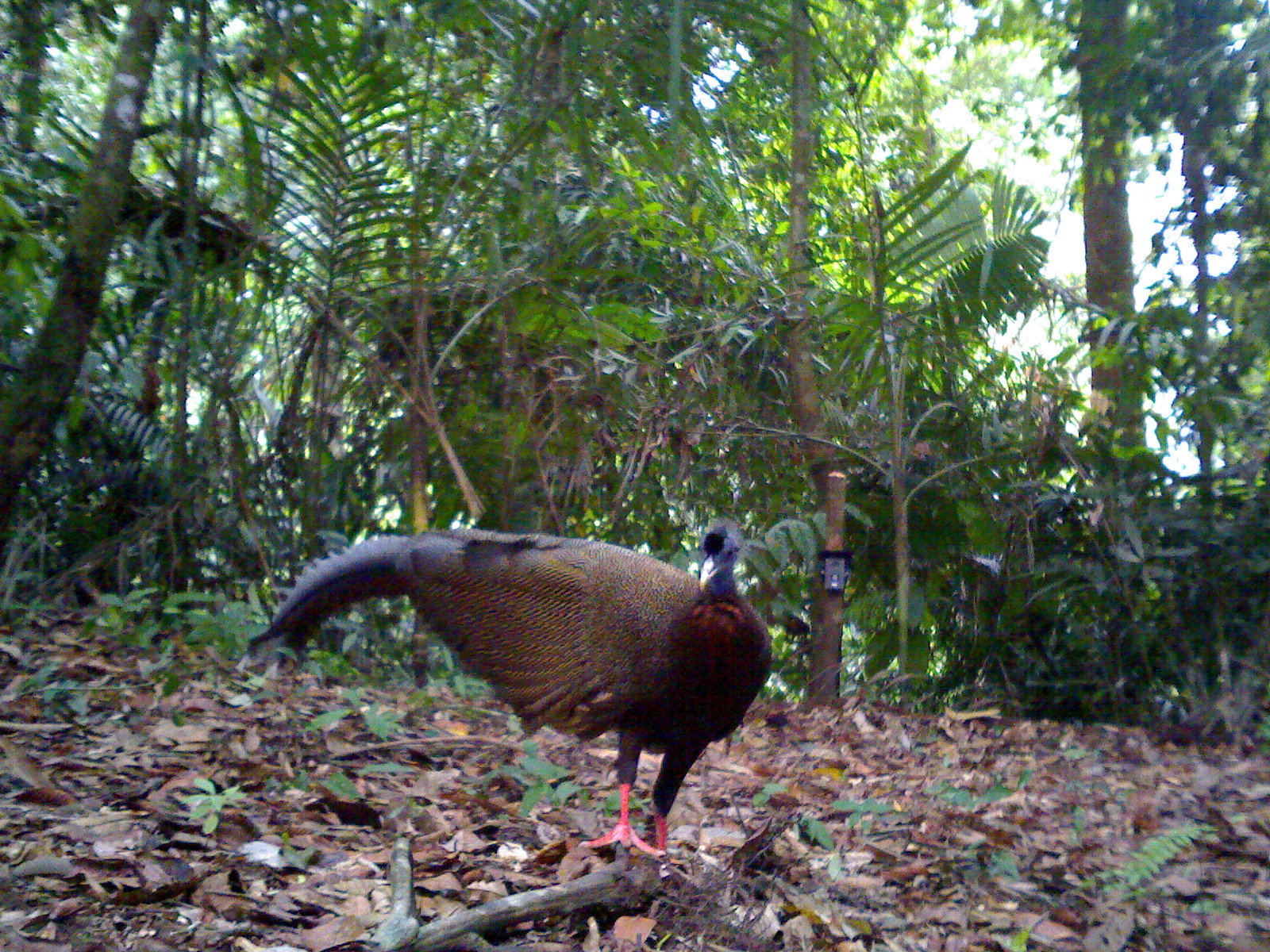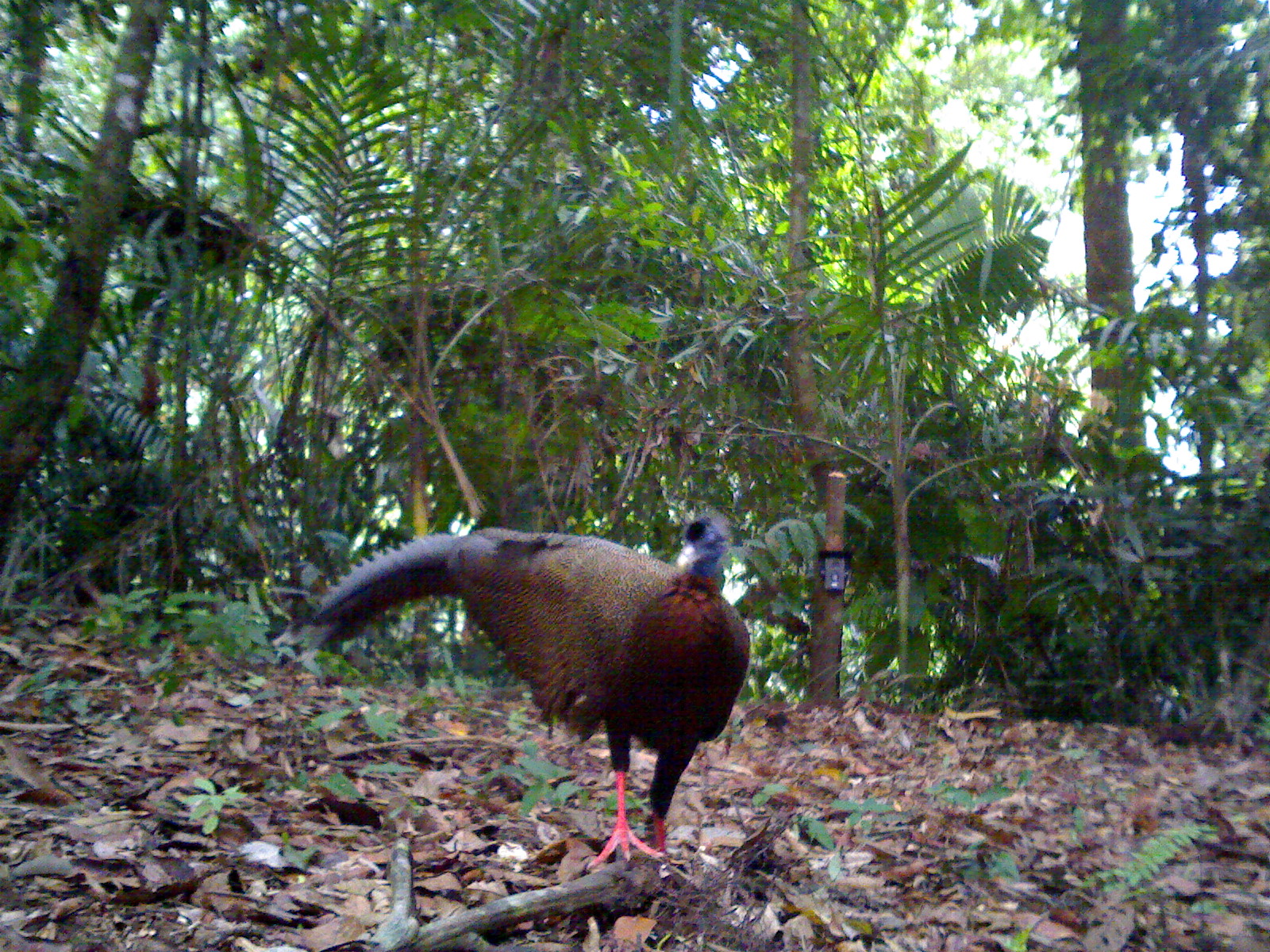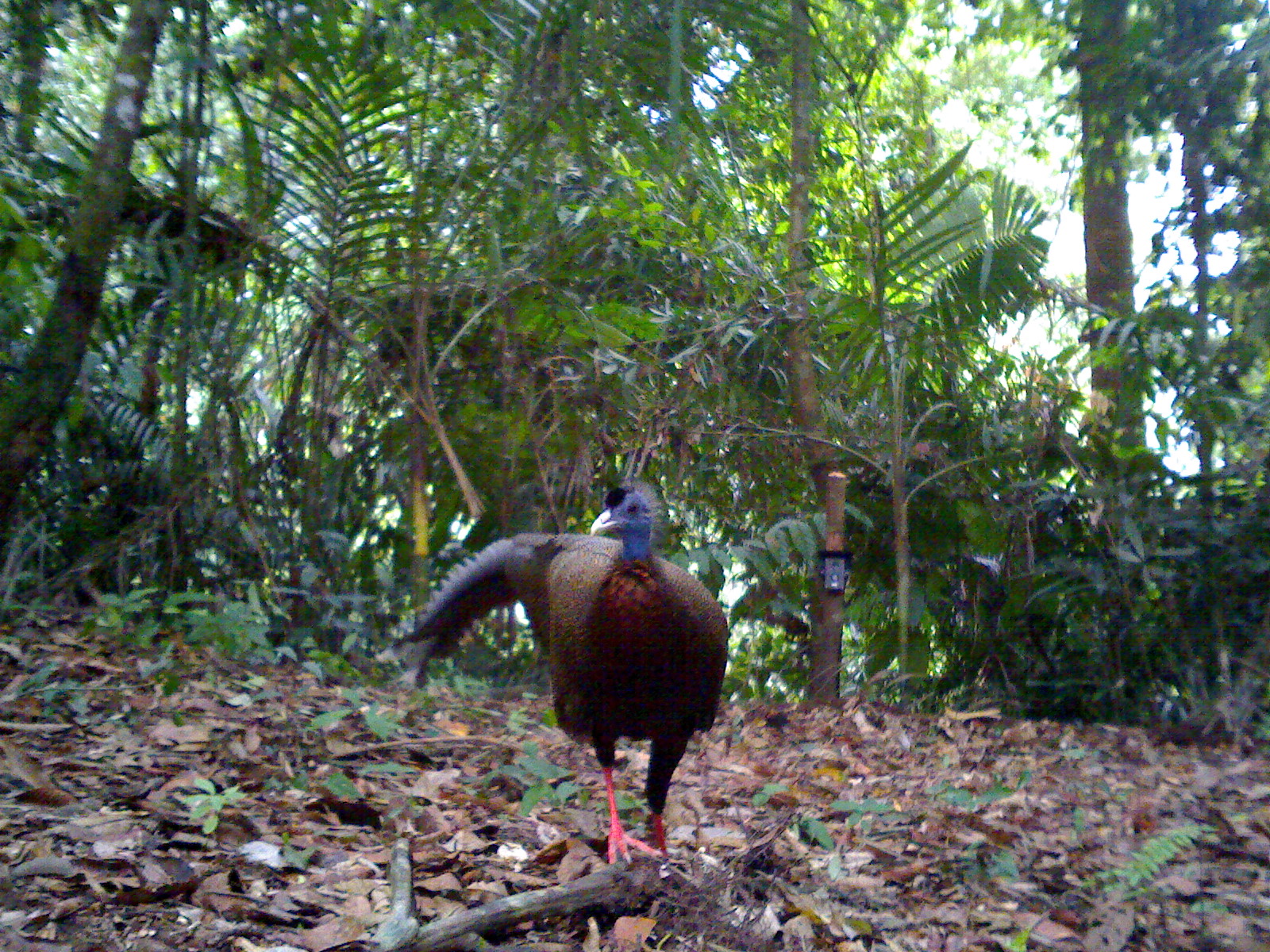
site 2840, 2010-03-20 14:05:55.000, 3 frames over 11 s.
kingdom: Animalia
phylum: Chordata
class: Aves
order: Galliformes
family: Phasianidae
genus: Argusianus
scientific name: Argusianus argus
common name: great argus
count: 1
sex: female